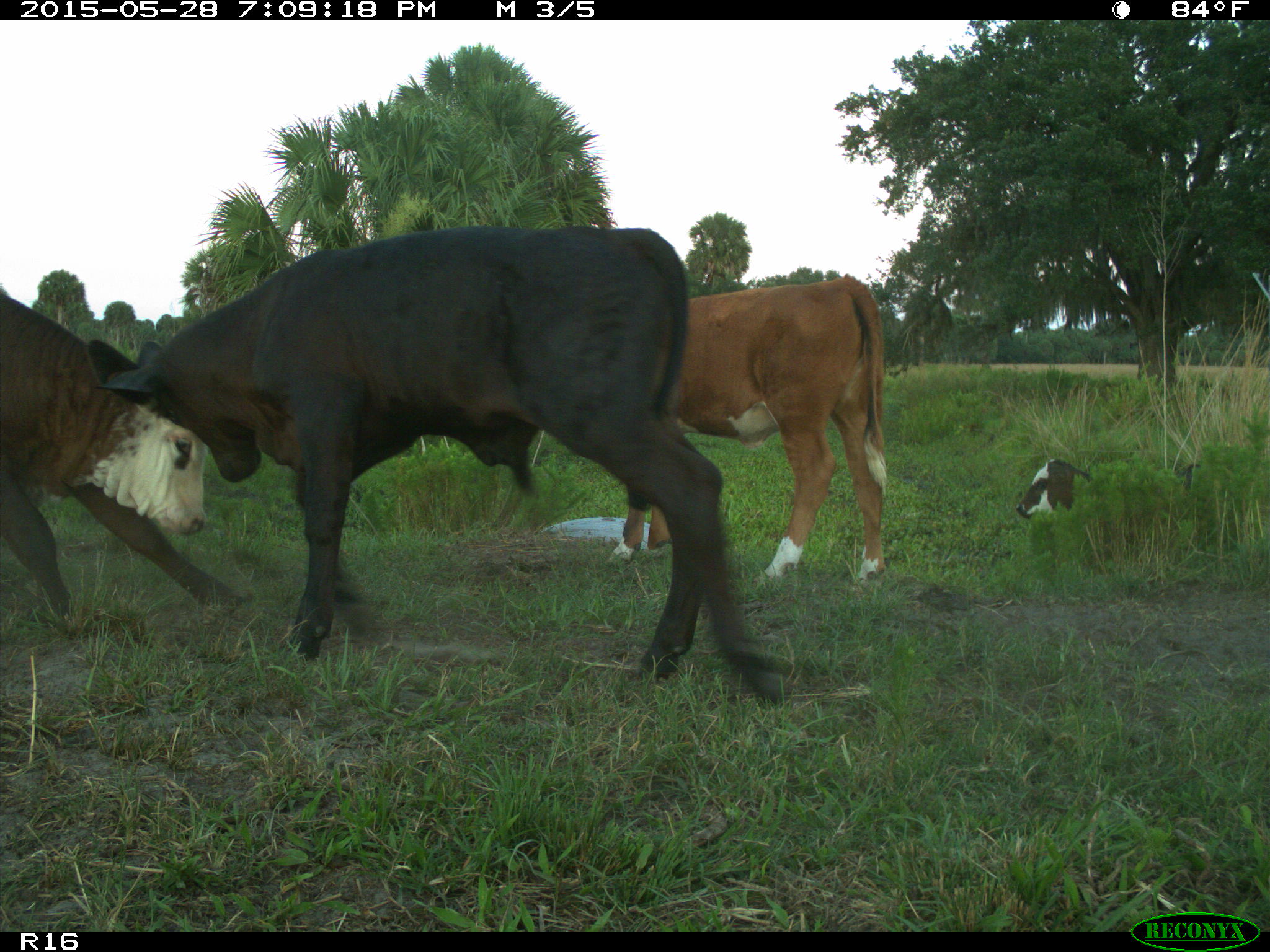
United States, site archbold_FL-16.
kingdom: Animalia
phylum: Chordata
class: Mammalia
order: Artiodactyla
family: Bovidae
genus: Bos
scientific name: Bos taurus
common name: domestic cow